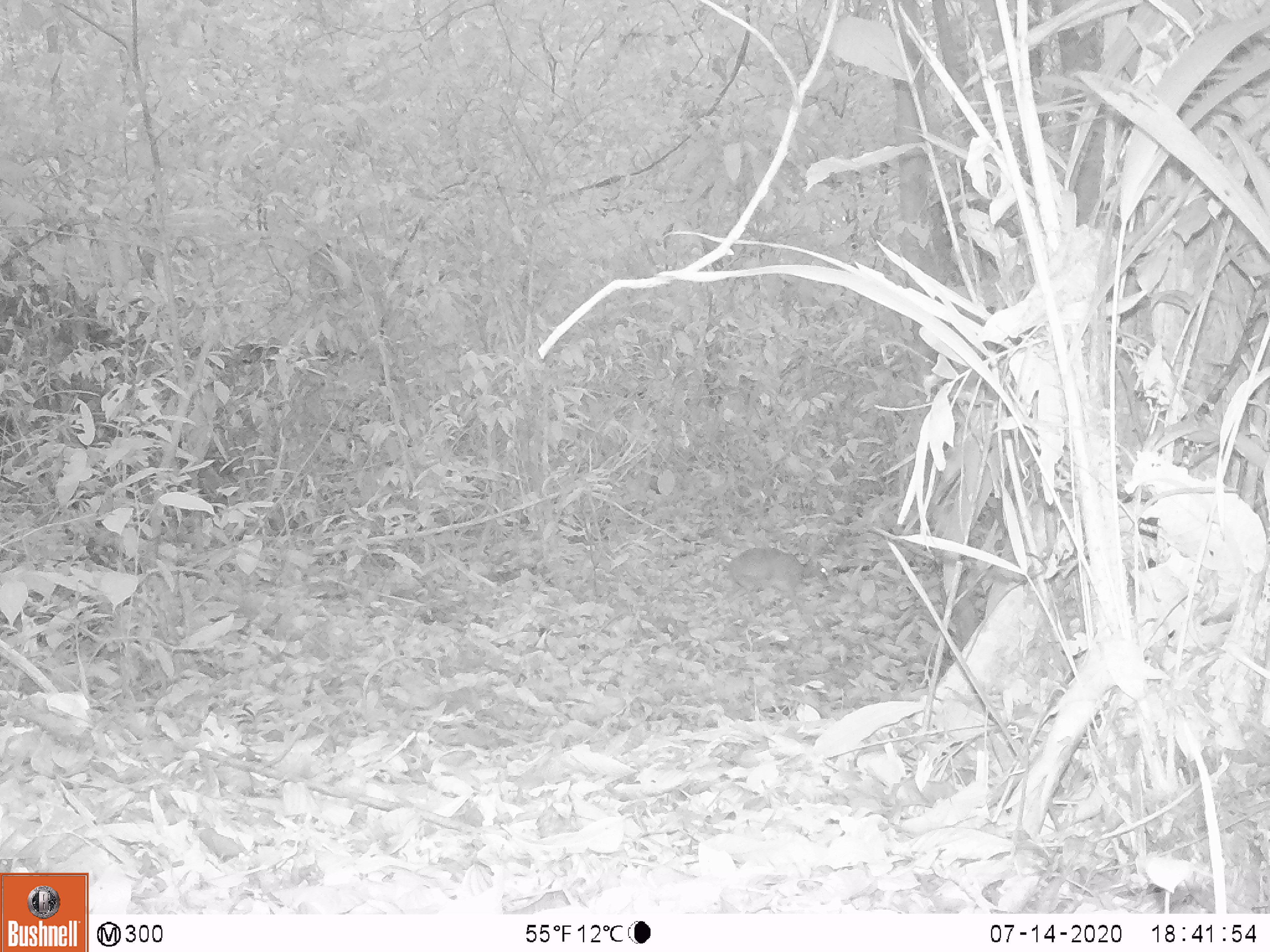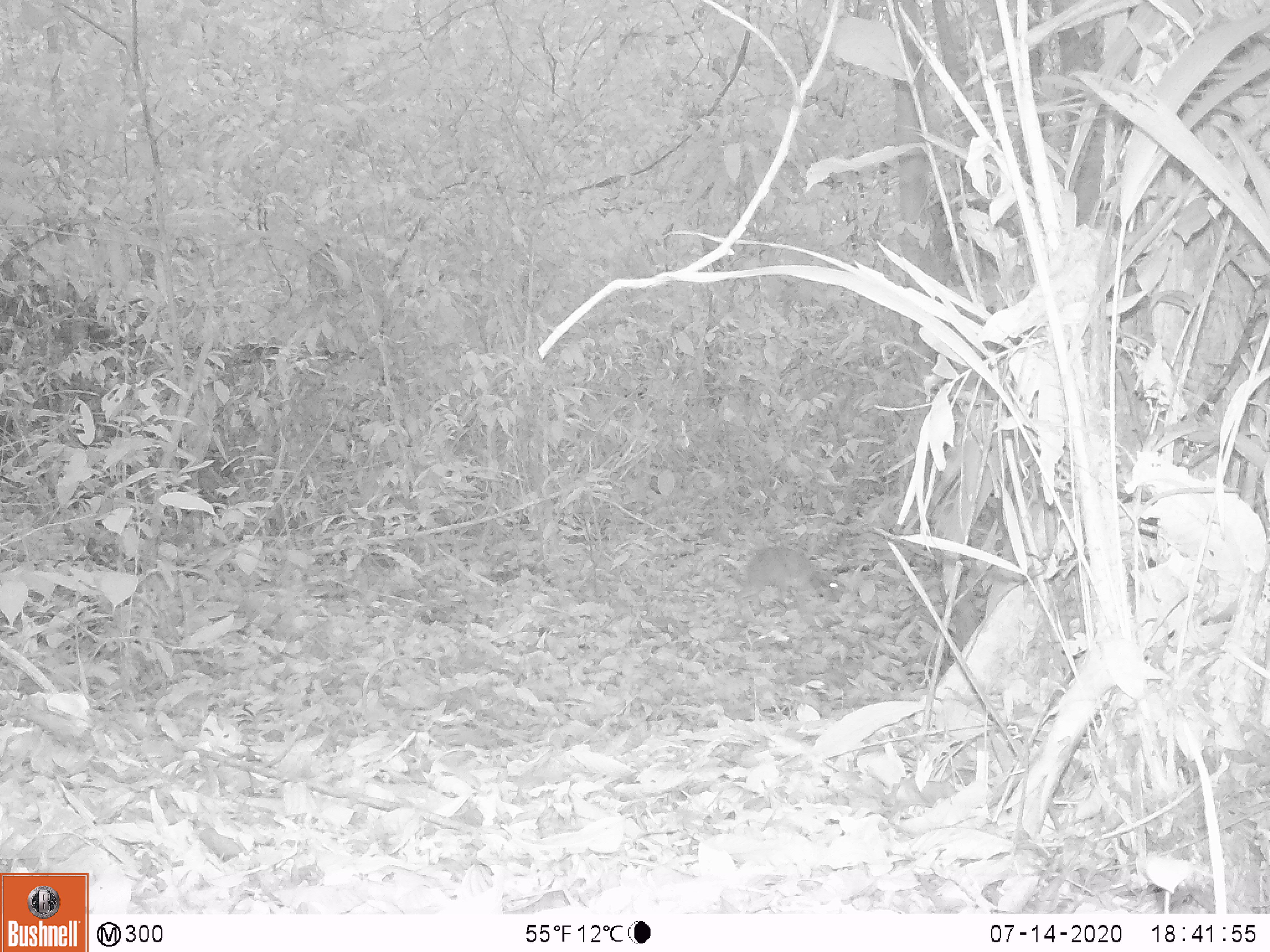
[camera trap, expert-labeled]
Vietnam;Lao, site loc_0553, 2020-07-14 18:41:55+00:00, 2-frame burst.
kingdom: Animalia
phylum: Chordata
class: Mammalia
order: Artiodactyla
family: Tragulidae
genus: Moschiola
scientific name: Moschiola meminna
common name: chevrotain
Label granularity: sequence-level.